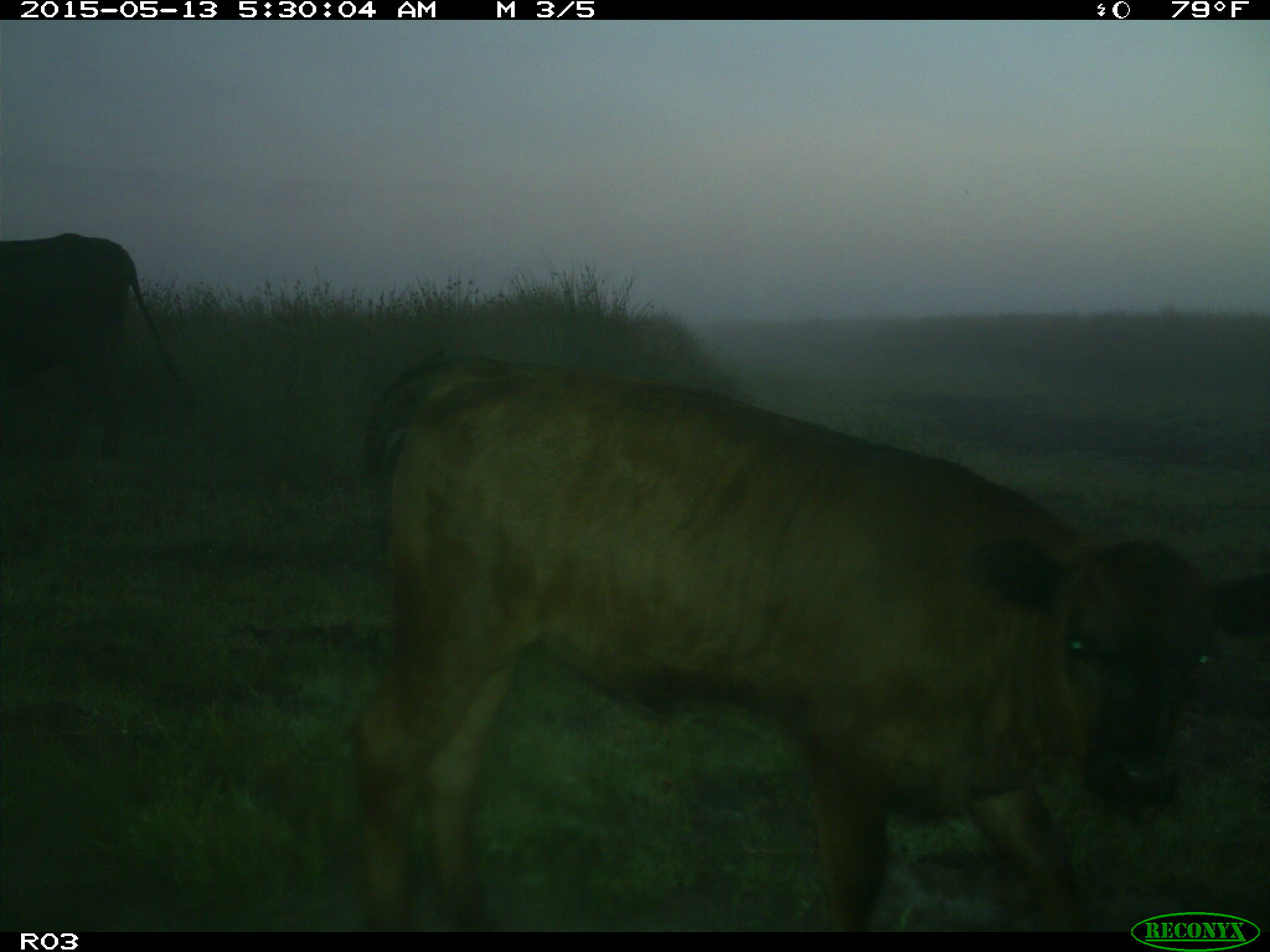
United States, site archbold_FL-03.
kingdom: Animalia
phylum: Chordata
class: Mammalia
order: Artiodactyla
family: Bovidae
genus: Bos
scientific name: Bos taurus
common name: domestic cow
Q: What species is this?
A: Bos taurus (domestic cow).